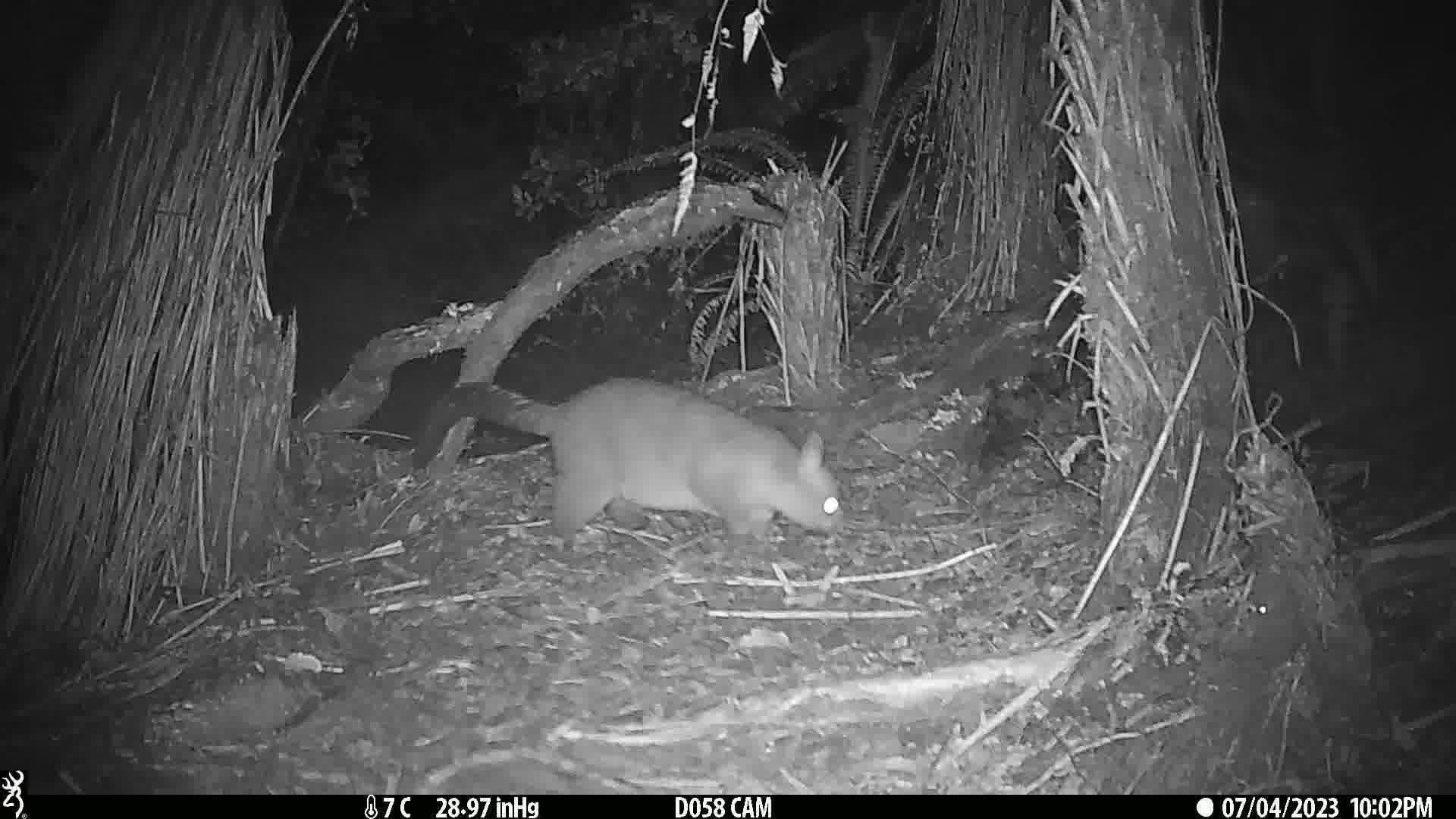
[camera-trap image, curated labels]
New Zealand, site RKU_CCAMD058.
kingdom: Animalia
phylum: Chordata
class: Mammalia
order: Diprotodontia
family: Phalangeridae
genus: Trichosurus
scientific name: Trichosurus vulpecula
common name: common brushtail possum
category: possum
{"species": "possum (common brushtail possum) (Trichosurus vulpecula)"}